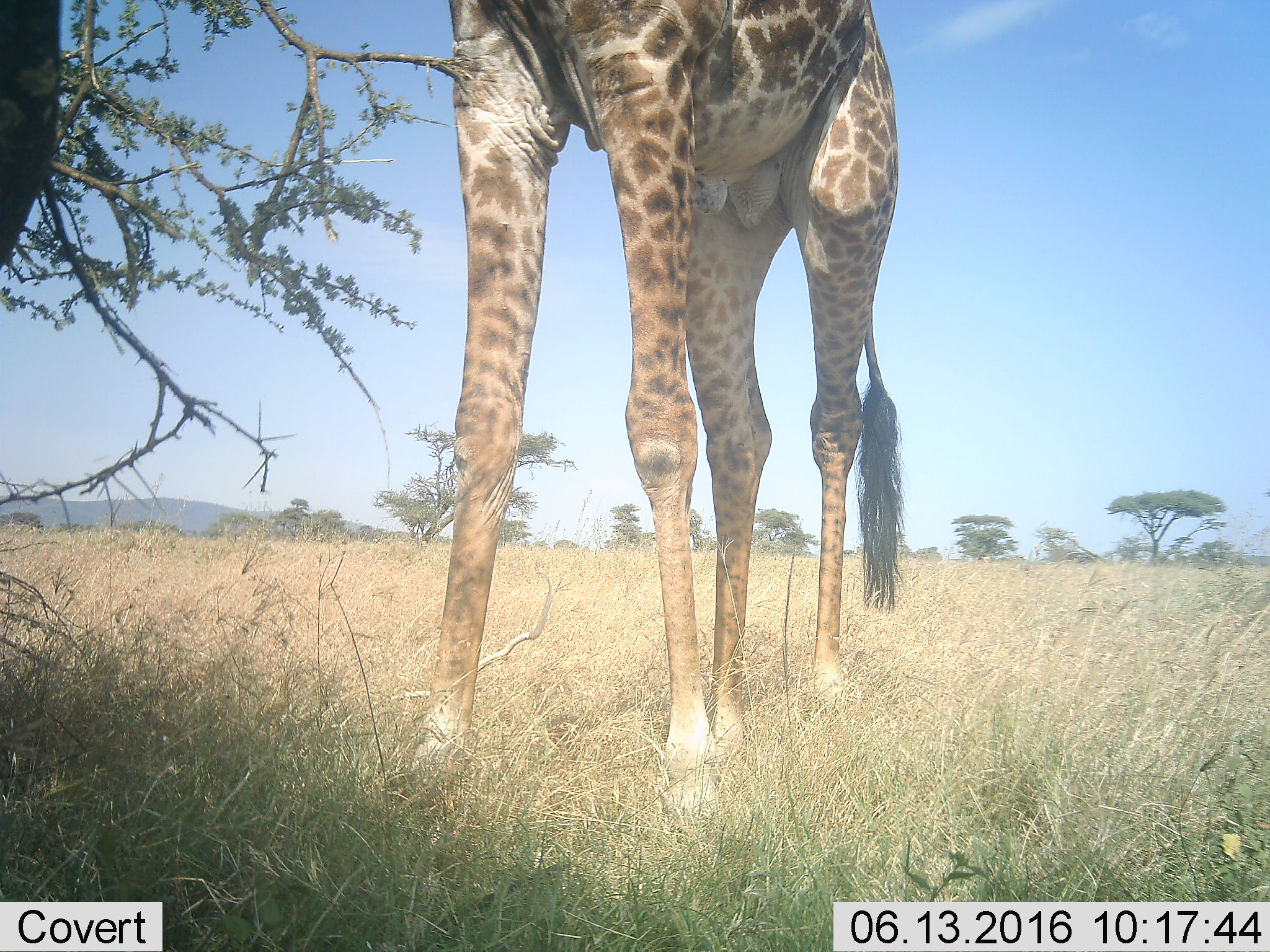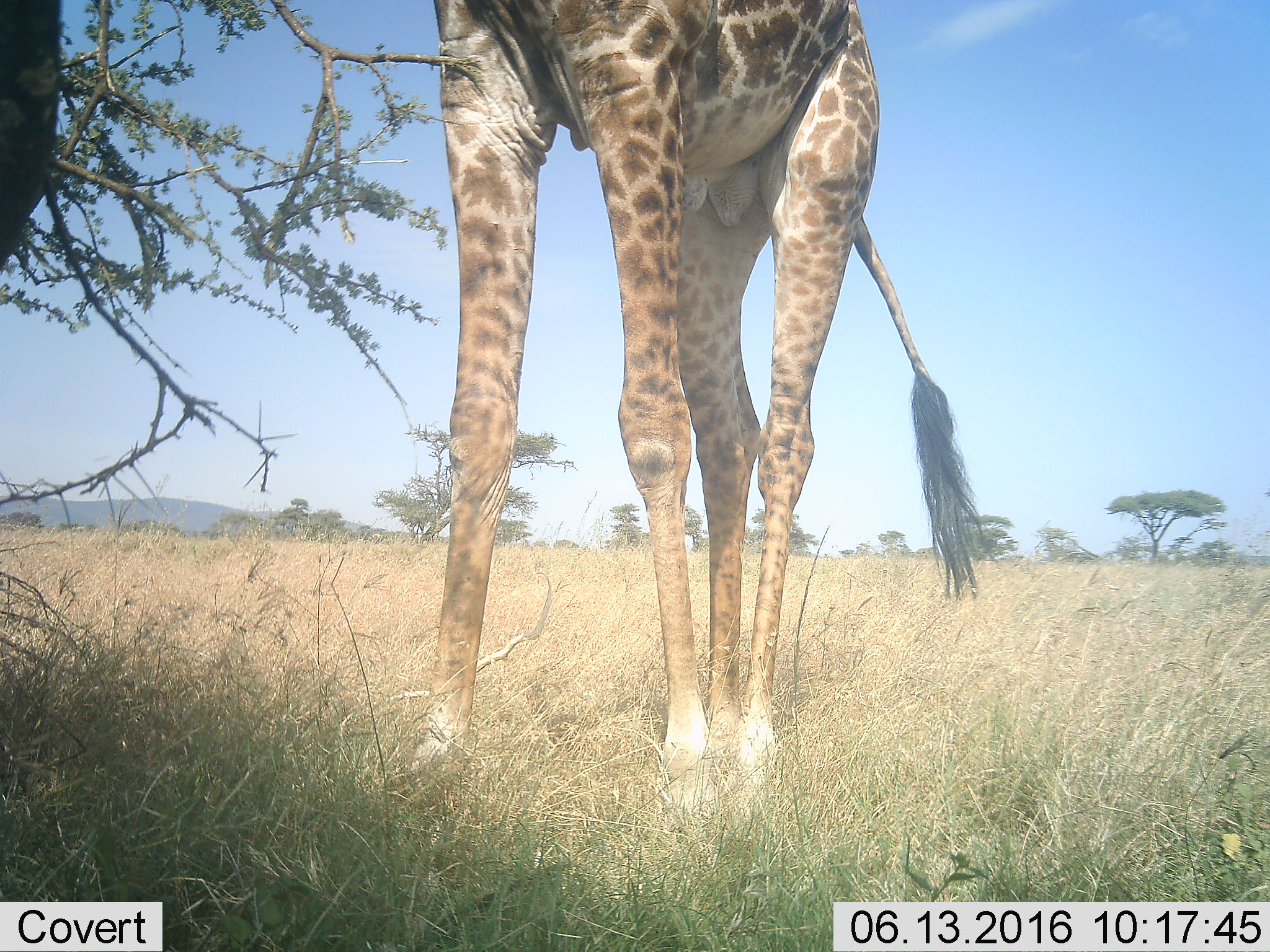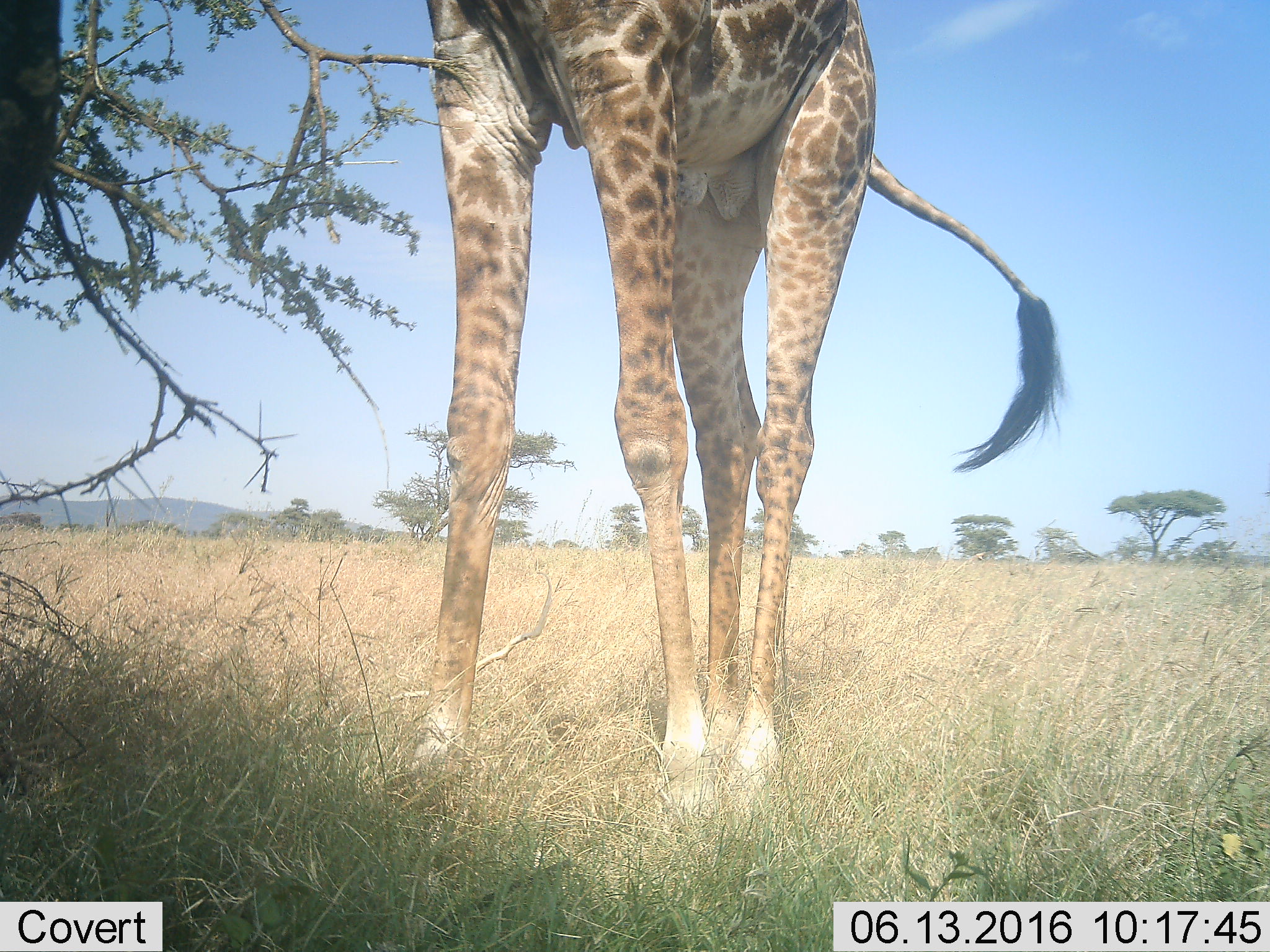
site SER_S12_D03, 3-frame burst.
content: unidentified animal